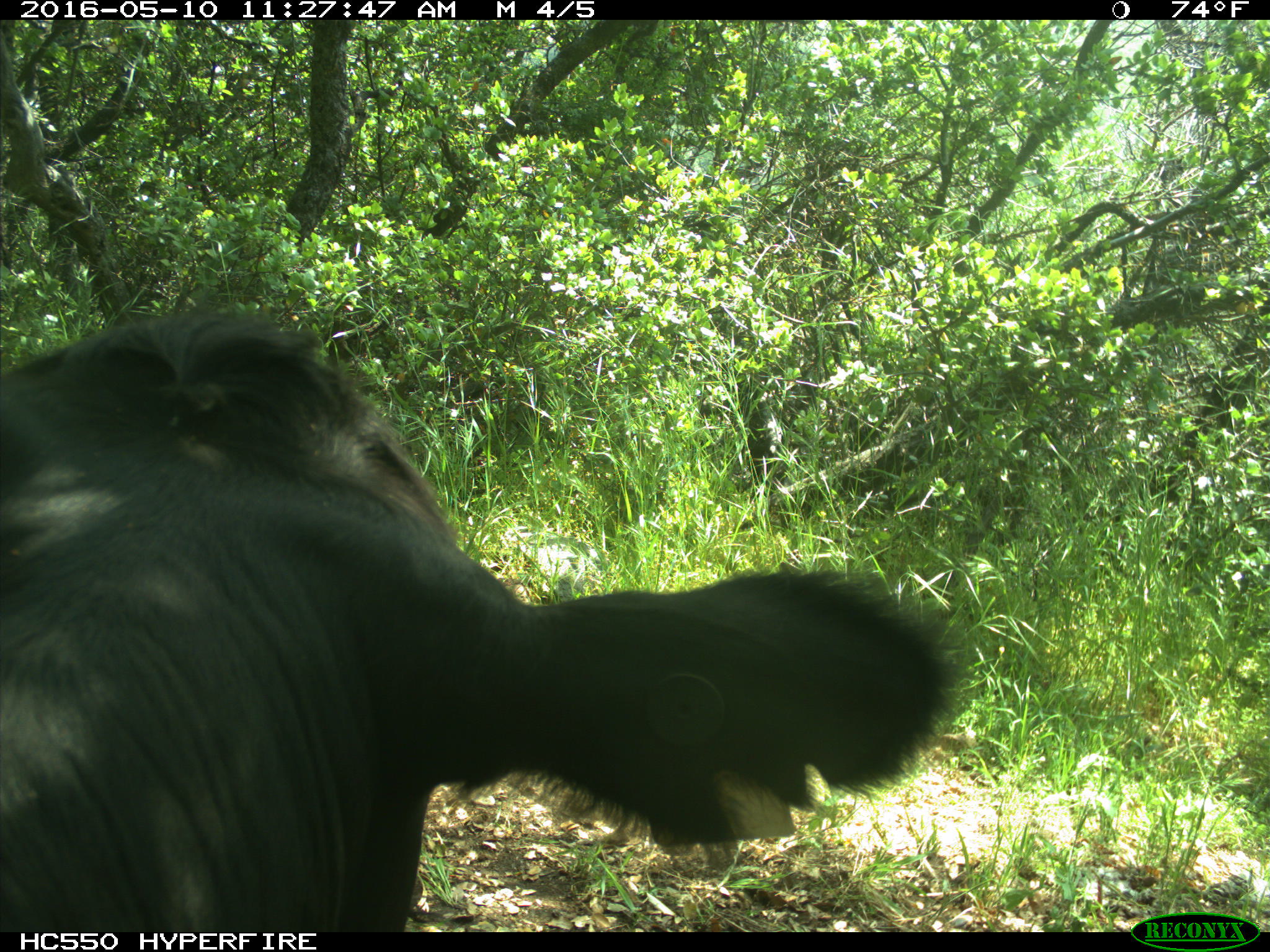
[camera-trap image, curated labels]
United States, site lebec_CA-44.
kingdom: Animalia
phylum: Chordata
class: Mammalia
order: Artiodactyla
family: Bovidae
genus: Bos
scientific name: Bos taurus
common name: domestic cow